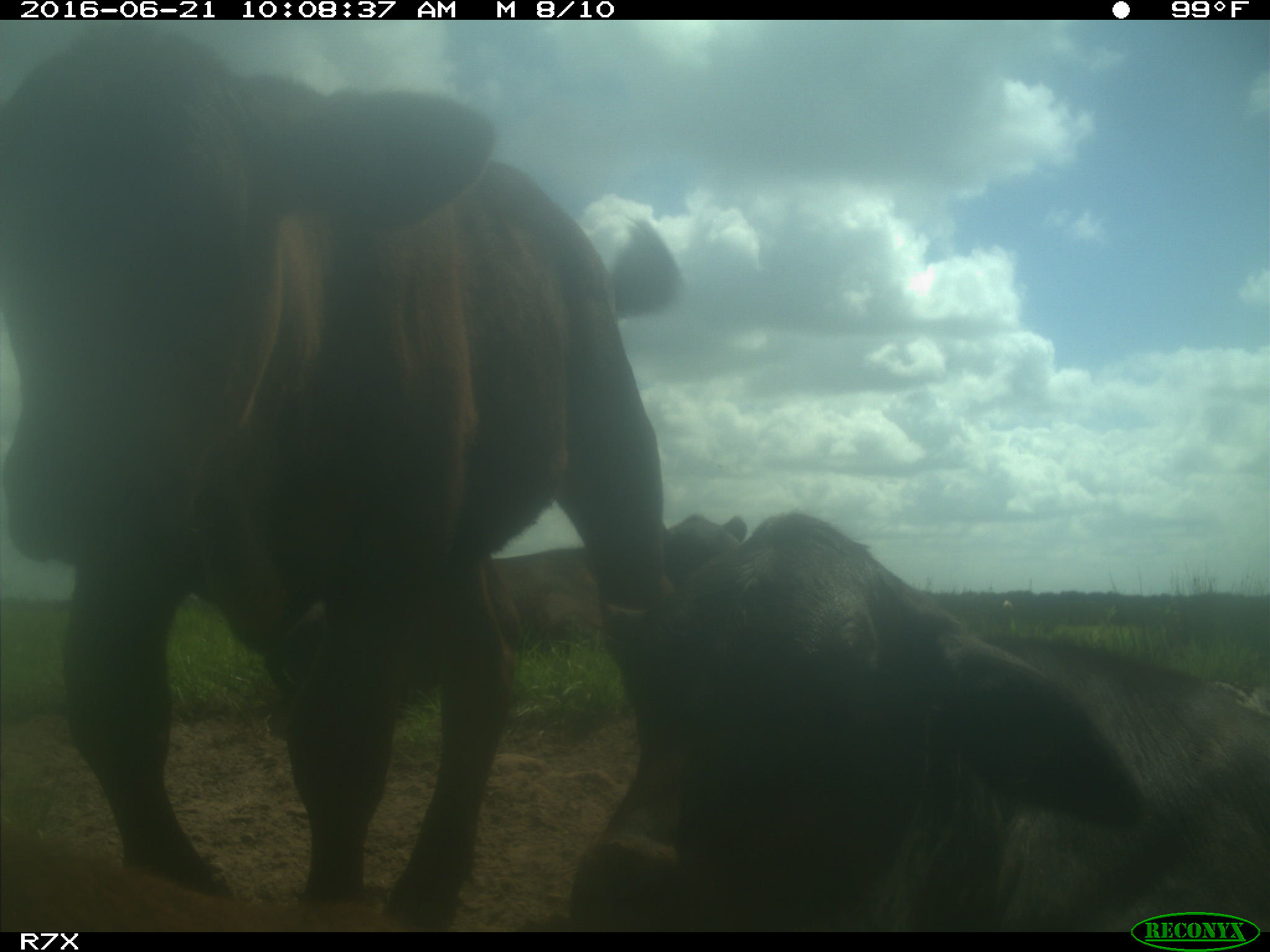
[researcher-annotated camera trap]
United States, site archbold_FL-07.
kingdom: Animalia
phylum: Chordata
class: Mammalia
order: Artiodactyla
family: Bovidae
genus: Bos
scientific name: Bos taurus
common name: domestic cow